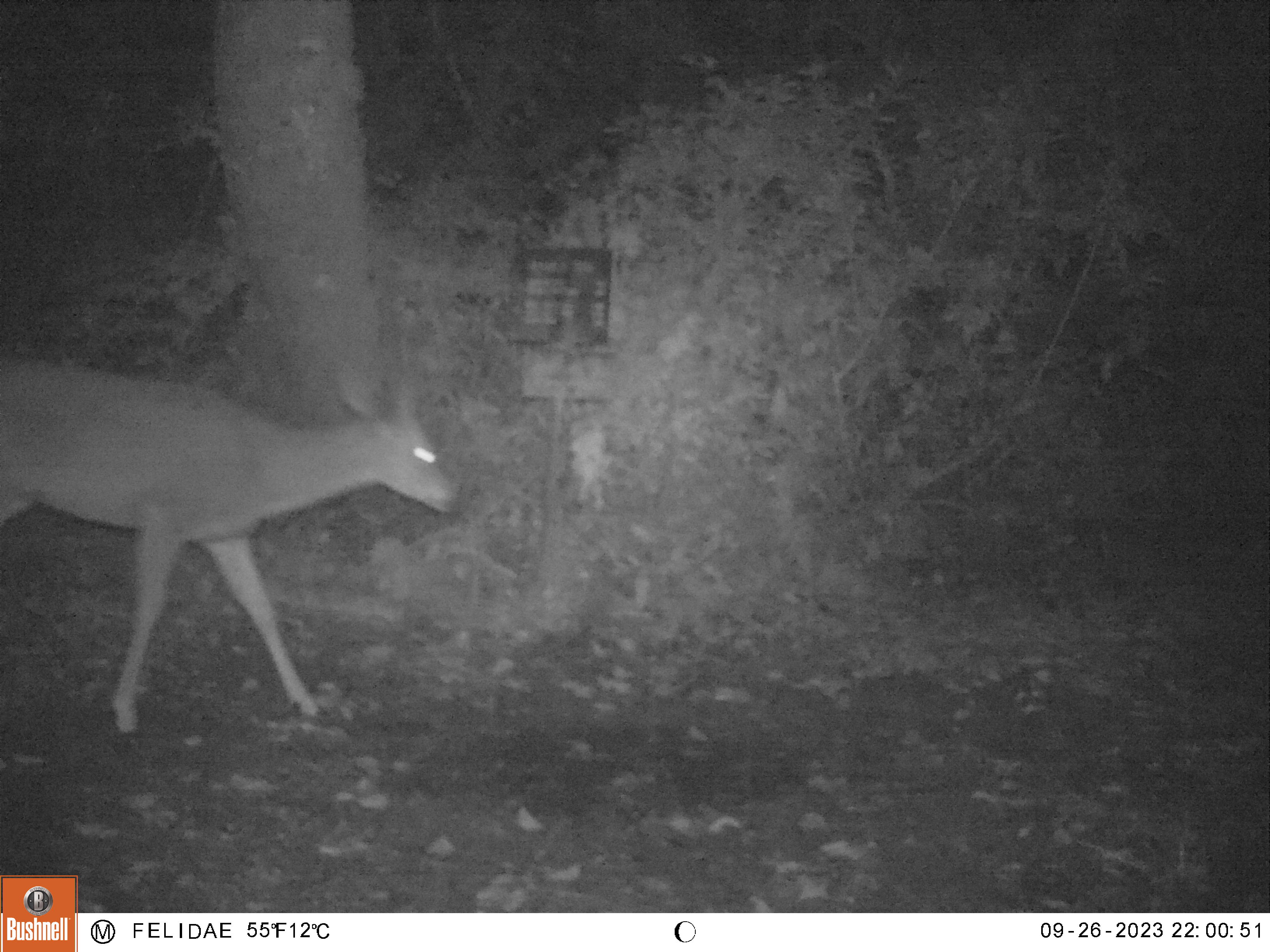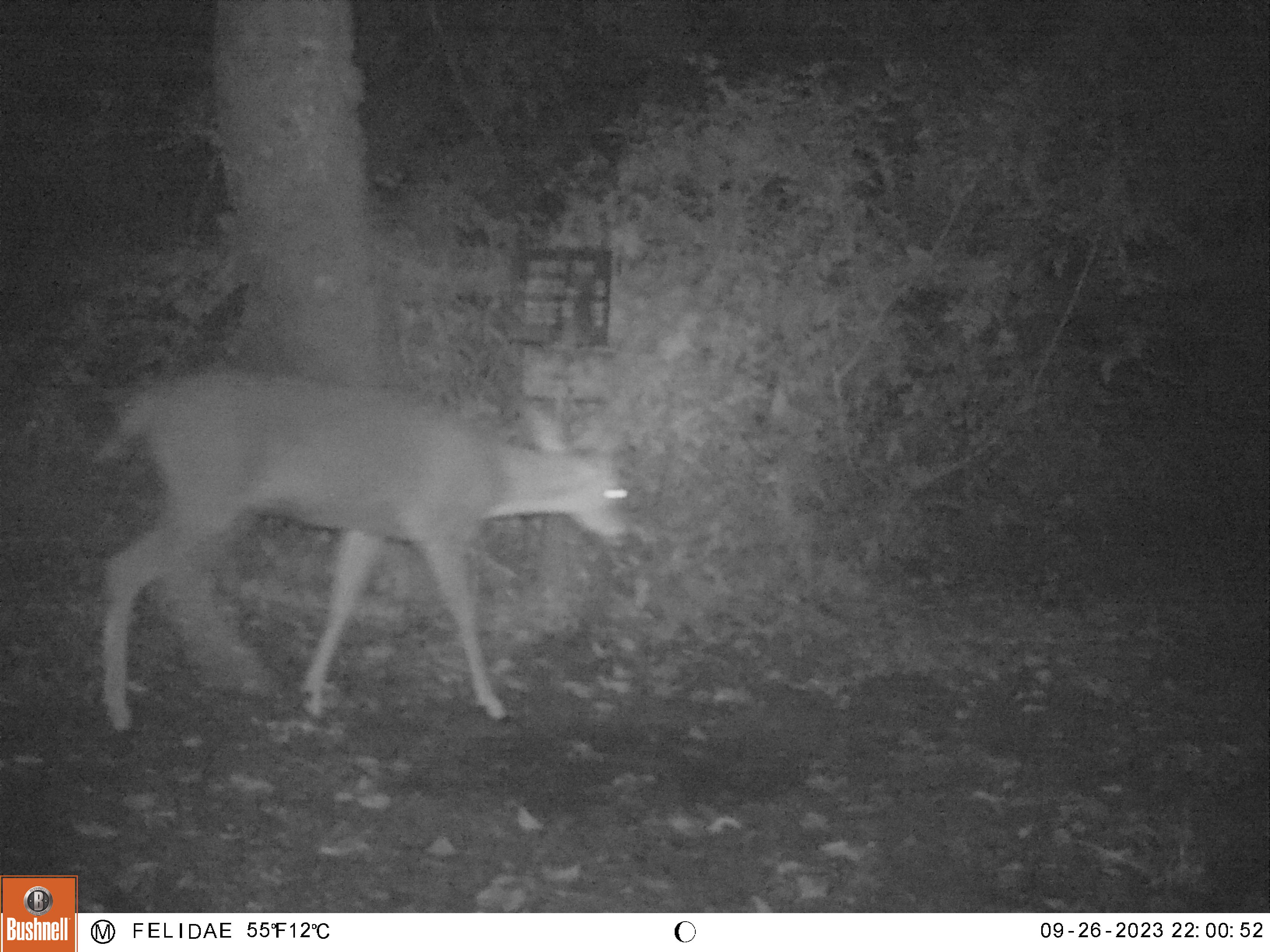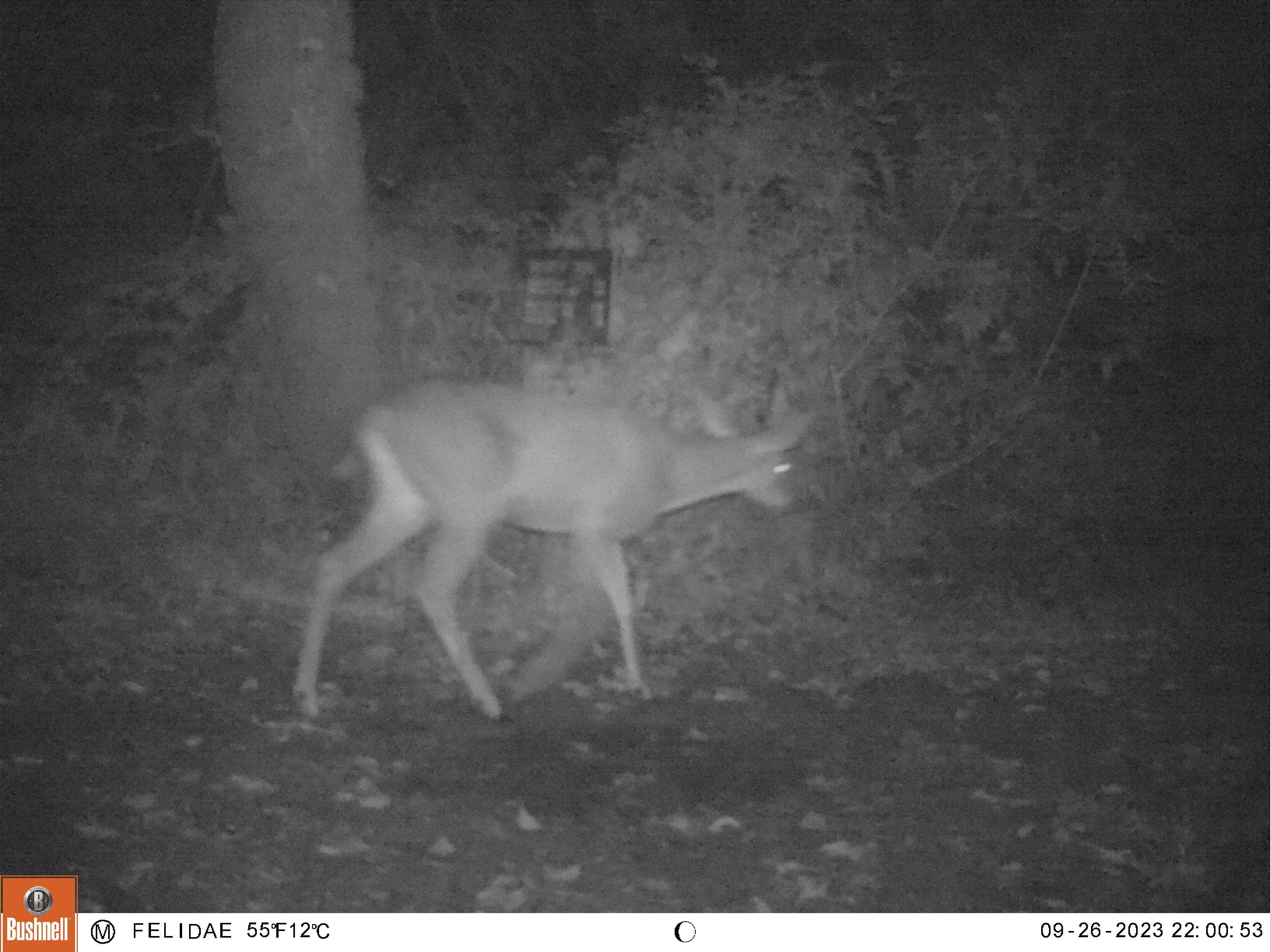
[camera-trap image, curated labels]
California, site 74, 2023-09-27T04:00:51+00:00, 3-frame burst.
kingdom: Animalia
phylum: Chordata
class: Mammalia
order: Artiodactyla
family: Cervidae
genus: Odocoileus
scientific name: Odocoileus hemionus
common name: mule deer